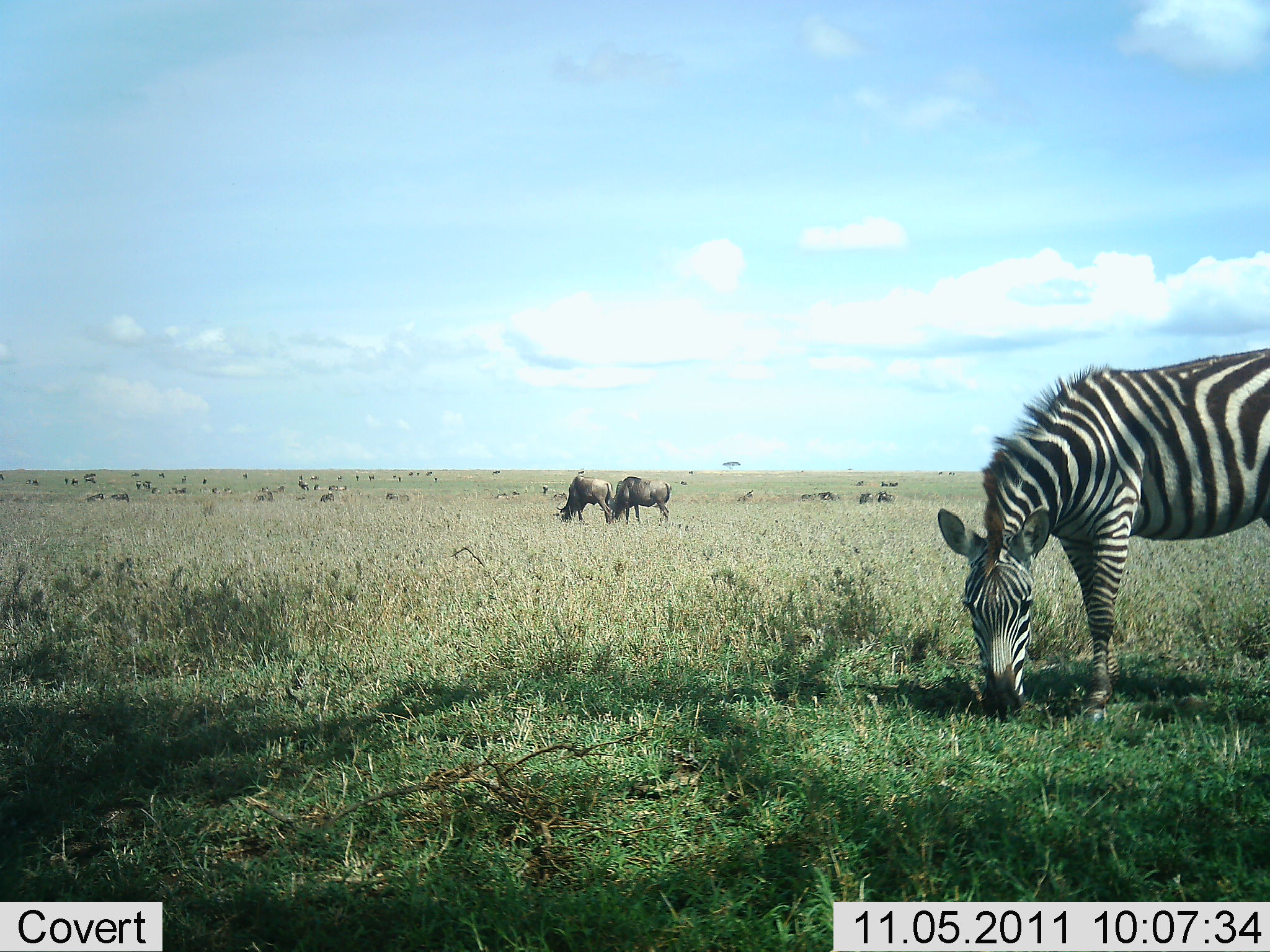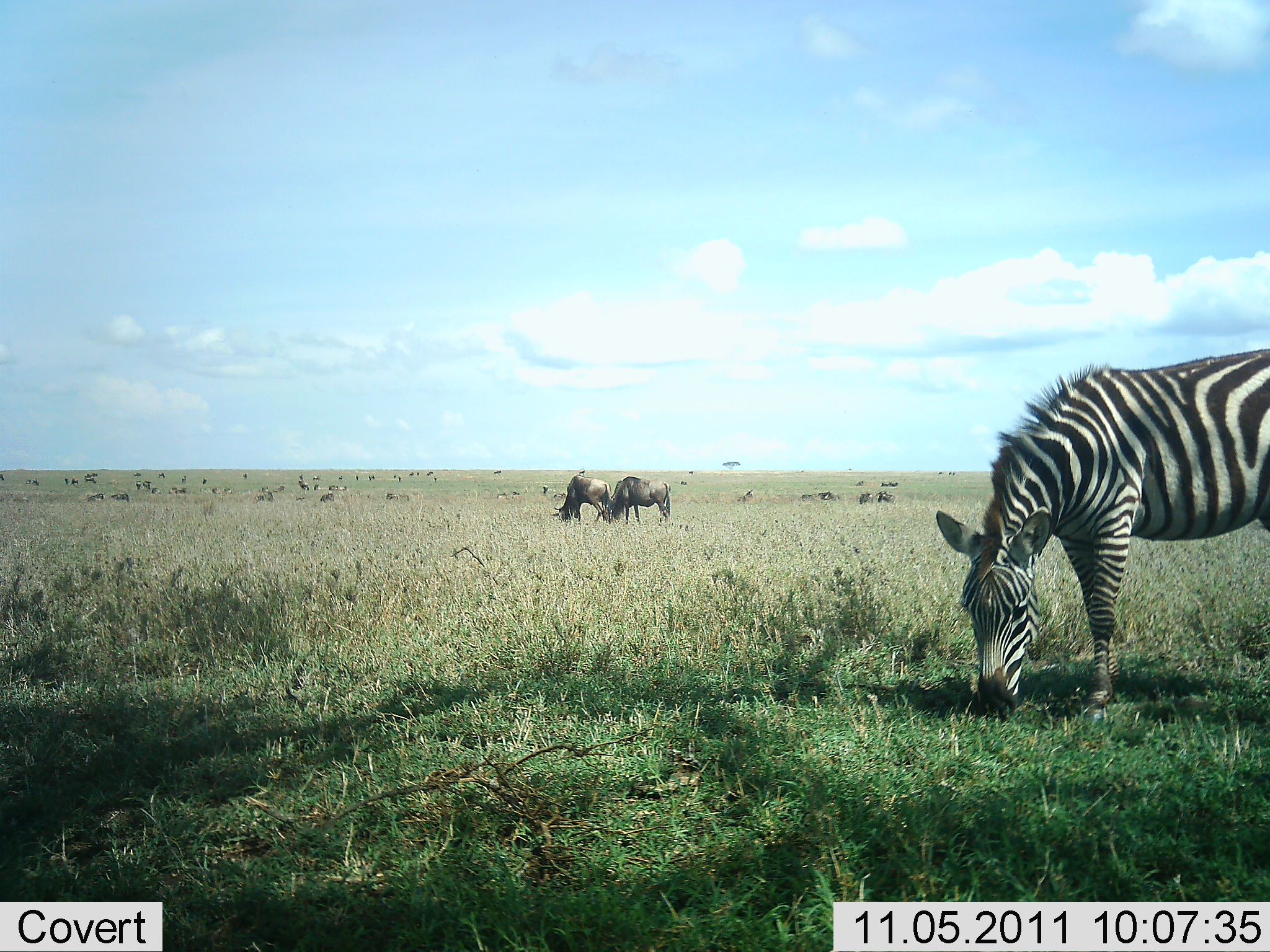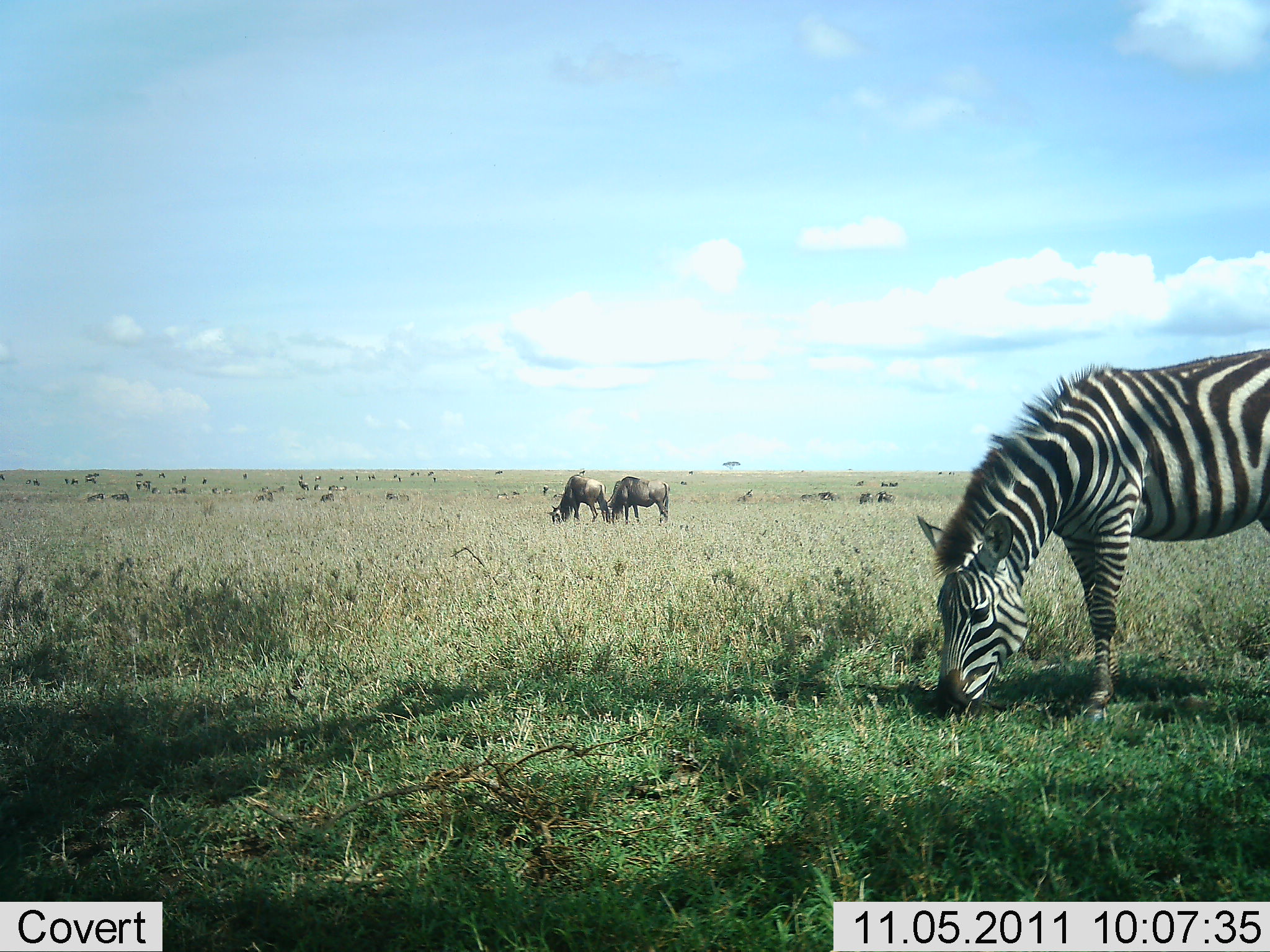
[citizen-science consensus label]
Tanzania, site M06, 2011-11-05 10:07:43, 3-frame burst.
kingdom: Animalia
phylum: Chordata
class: Mammalia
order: Artiodactyla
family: Bovidae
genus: Connochaetes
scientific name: Connochaetes taurinus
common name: blue wildebeest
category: wildebeest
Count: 2.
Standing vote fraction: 0%.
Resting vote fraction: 0%.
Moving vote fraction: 15%.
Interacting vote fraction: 0%.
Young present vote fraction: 0%.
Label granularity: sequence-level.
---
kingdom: Animalia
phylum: Chordata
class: Mammalia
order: Perissodactyla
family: Equidae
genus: Equus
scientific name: Equus quagga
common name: plains zebra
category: zebra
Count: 1.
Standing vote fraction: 0%.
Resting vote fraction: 0%.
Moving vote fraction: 0%.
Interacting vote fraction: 0%.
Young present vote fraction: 0%.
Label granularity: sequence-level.